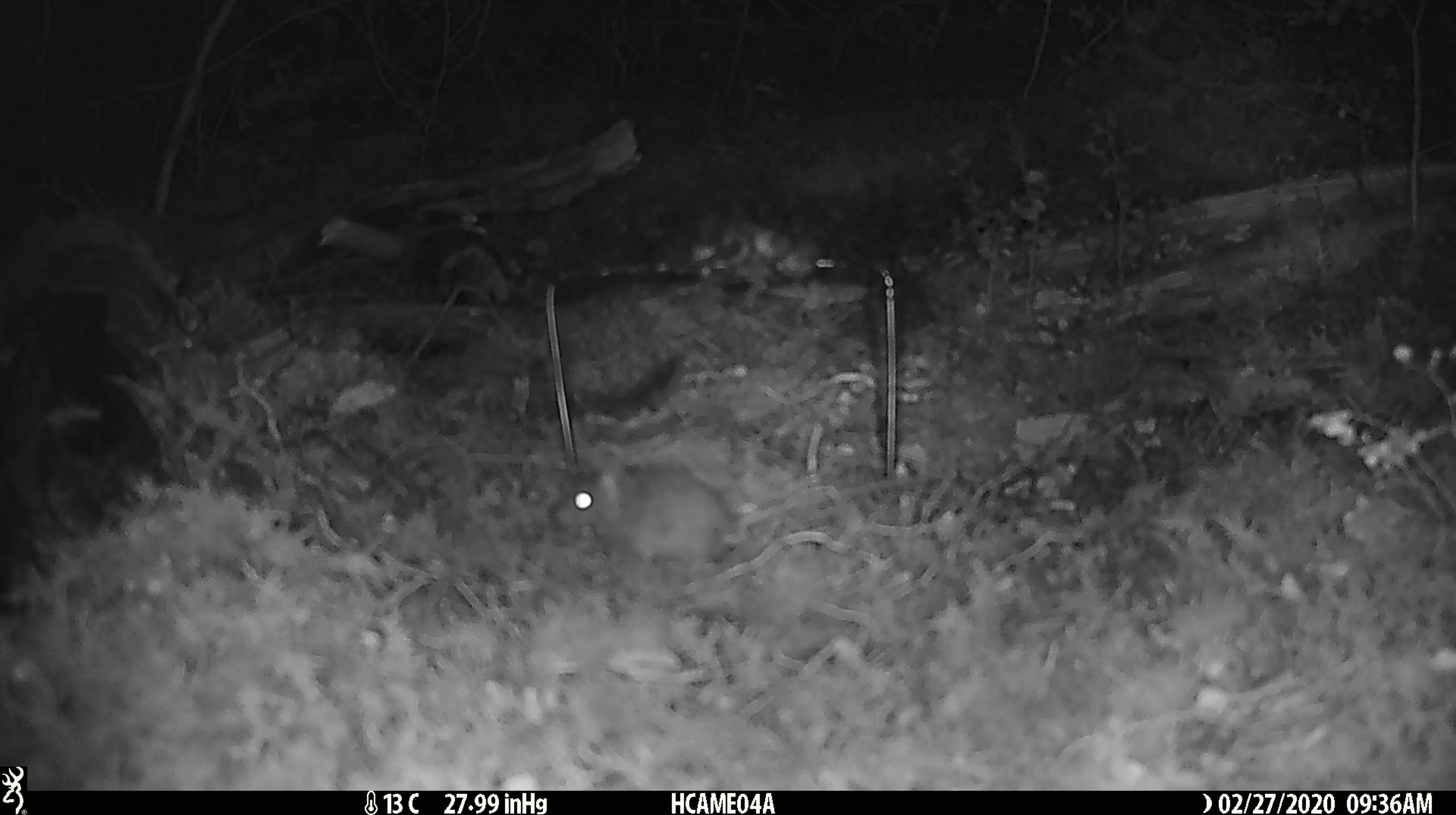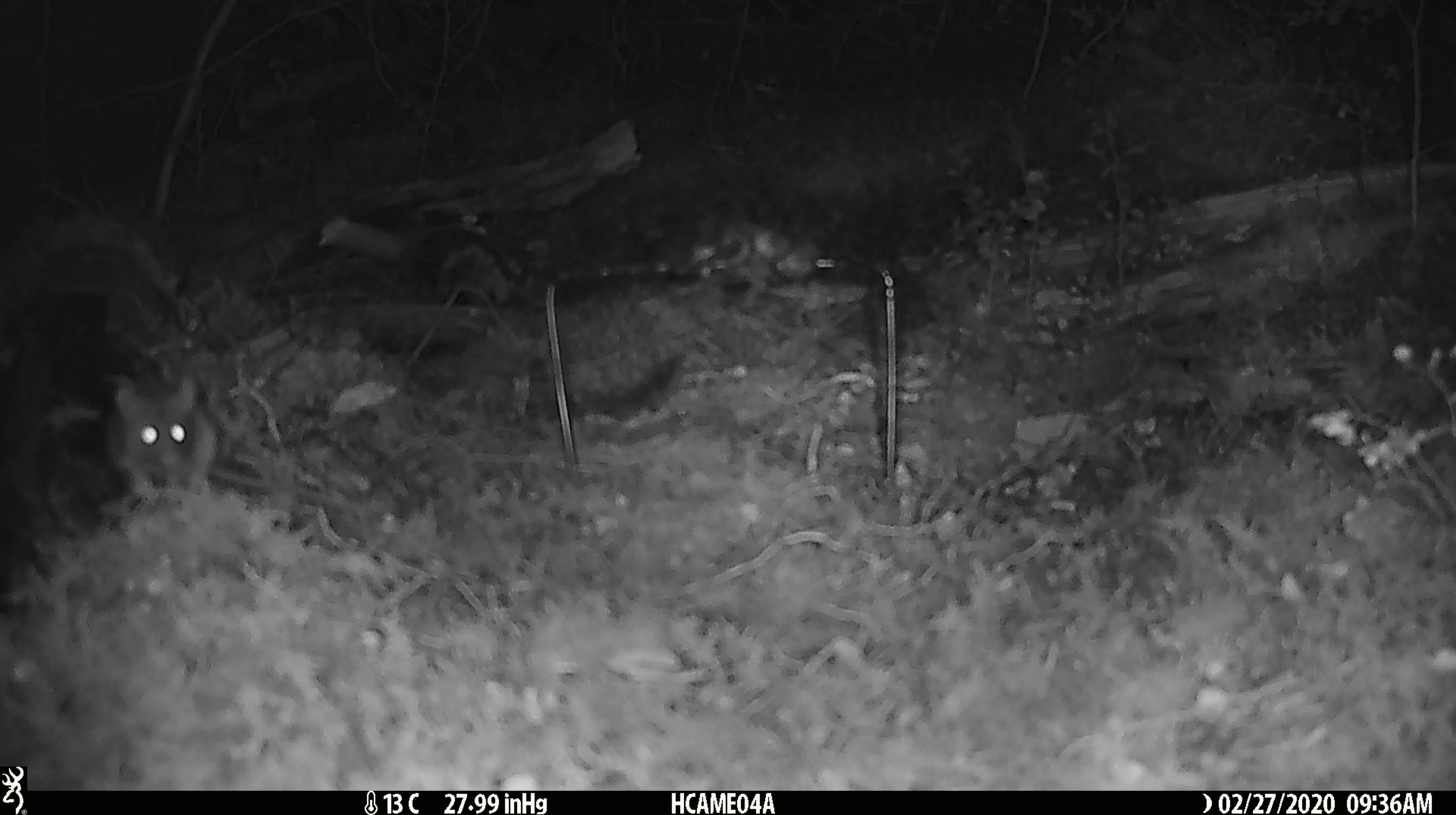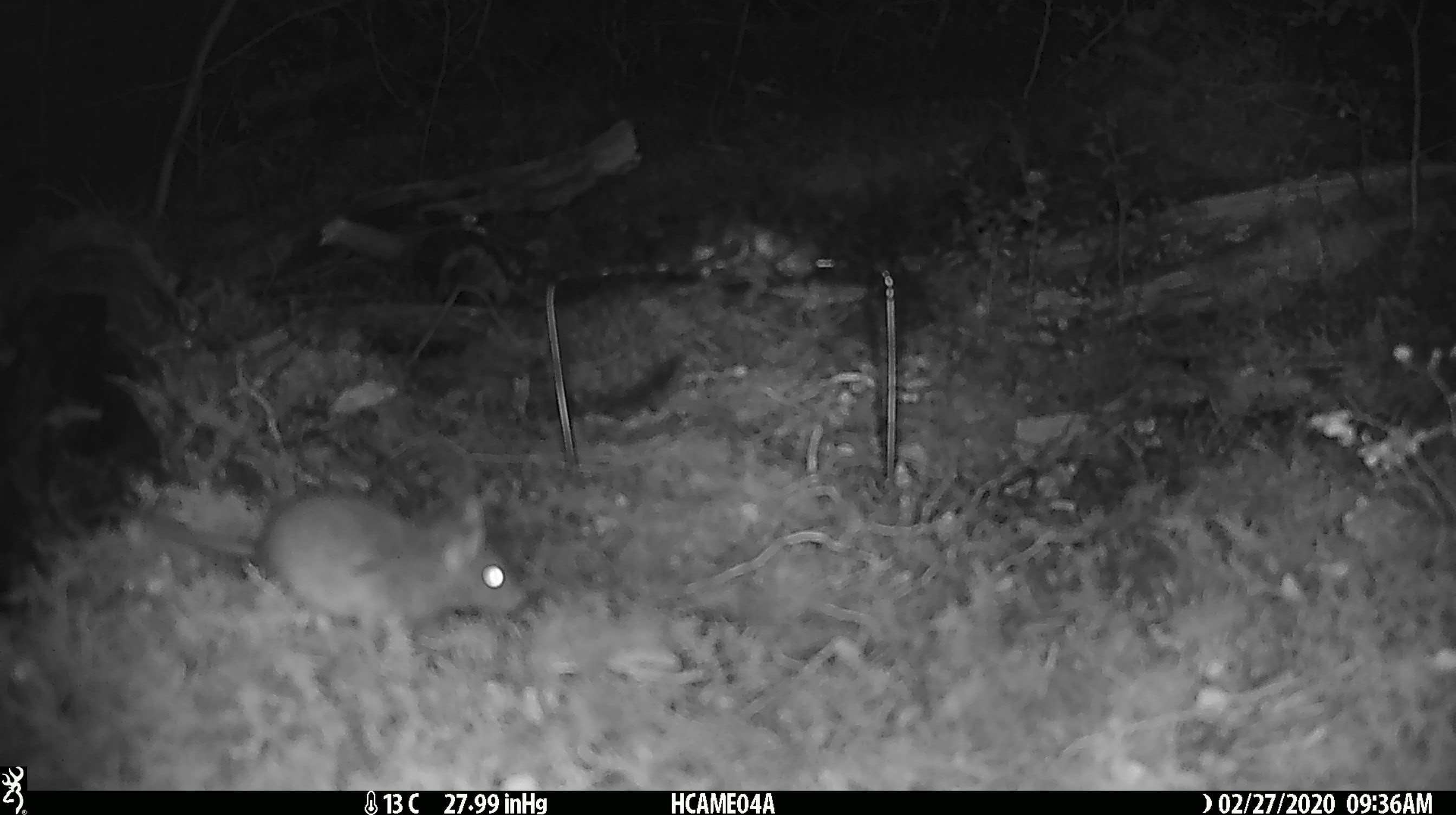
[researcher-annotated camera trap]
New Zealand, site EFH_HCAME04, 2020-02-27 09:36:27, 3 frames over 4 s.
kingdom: Animalia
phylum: Chordata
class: Mammalia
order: Rodentia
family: Muridae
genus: Mus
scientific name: Mus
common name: mouse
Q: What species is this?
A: Mouse (Mus).